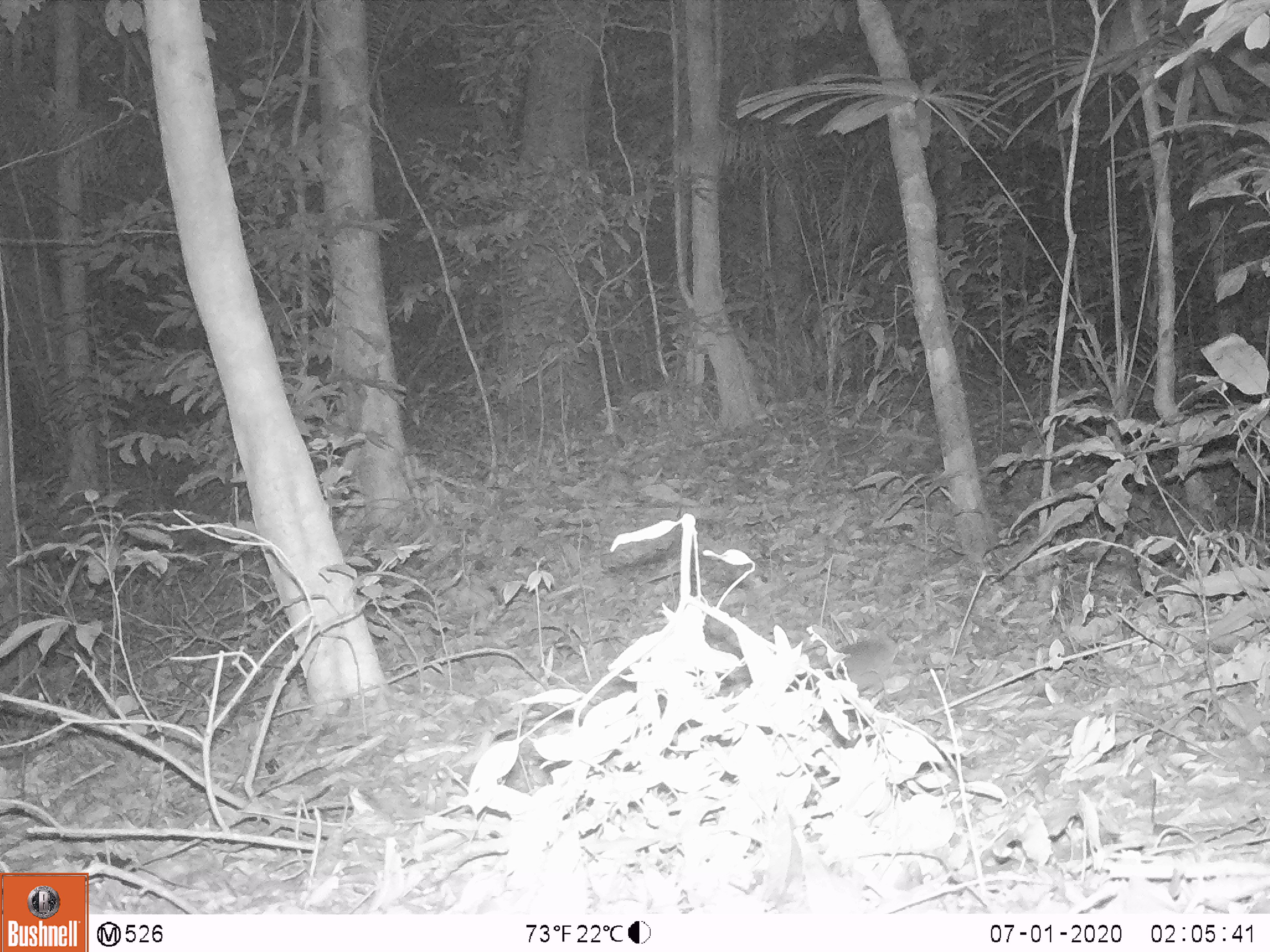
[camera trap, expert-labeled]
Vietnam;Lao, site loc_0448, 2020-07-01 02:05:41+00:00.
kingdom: Animalia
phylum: Chordata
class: Mammalia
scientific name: Mammalia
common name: mammal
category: unidentified small mammal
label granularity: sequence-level